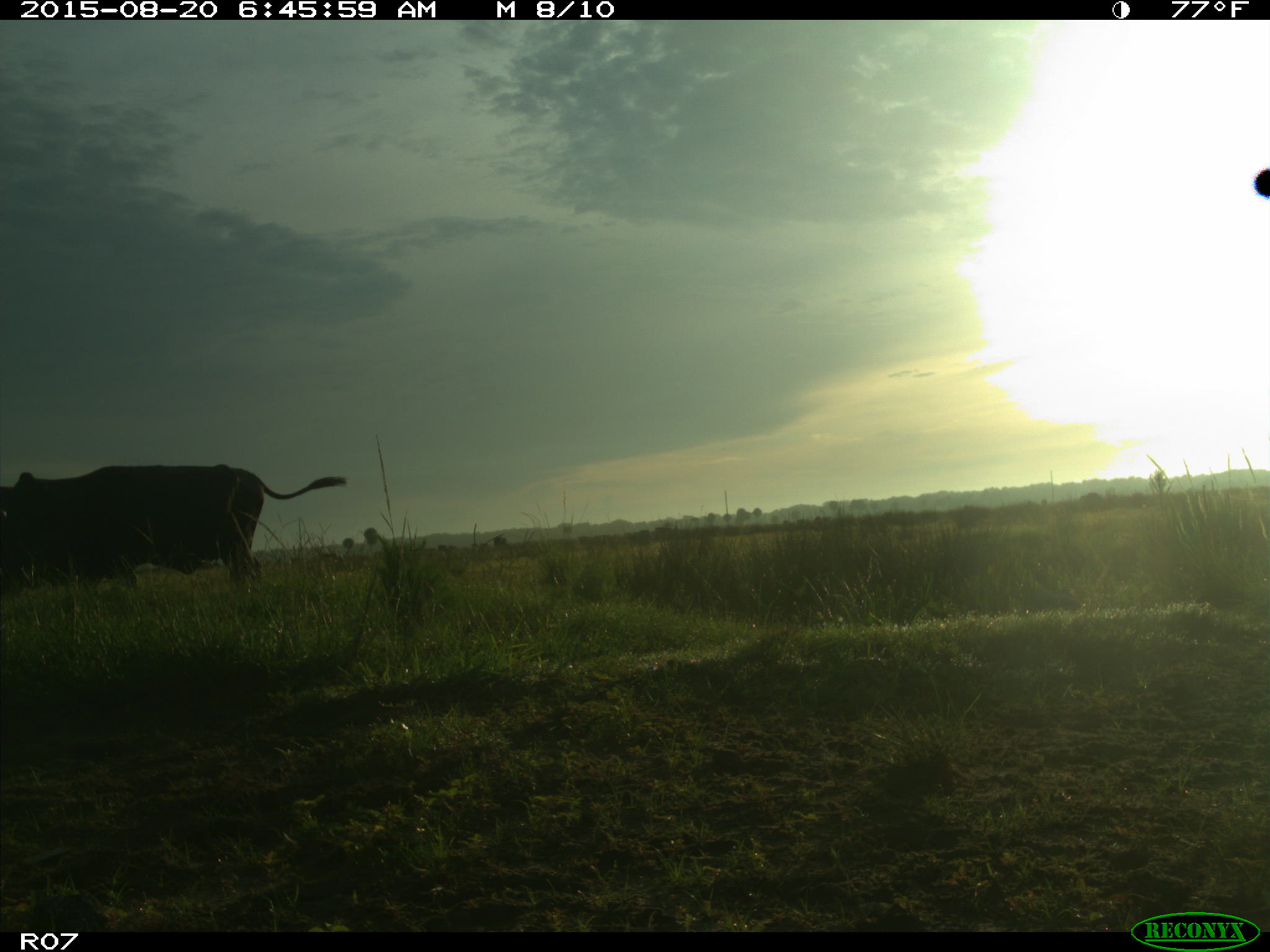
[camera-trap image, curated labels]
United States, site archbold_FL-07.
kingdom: Animalia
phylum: Chordata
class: Mammalia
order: Artiodactyla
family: Bovidae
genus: Bos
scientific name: Bos taurus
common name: domestic cow